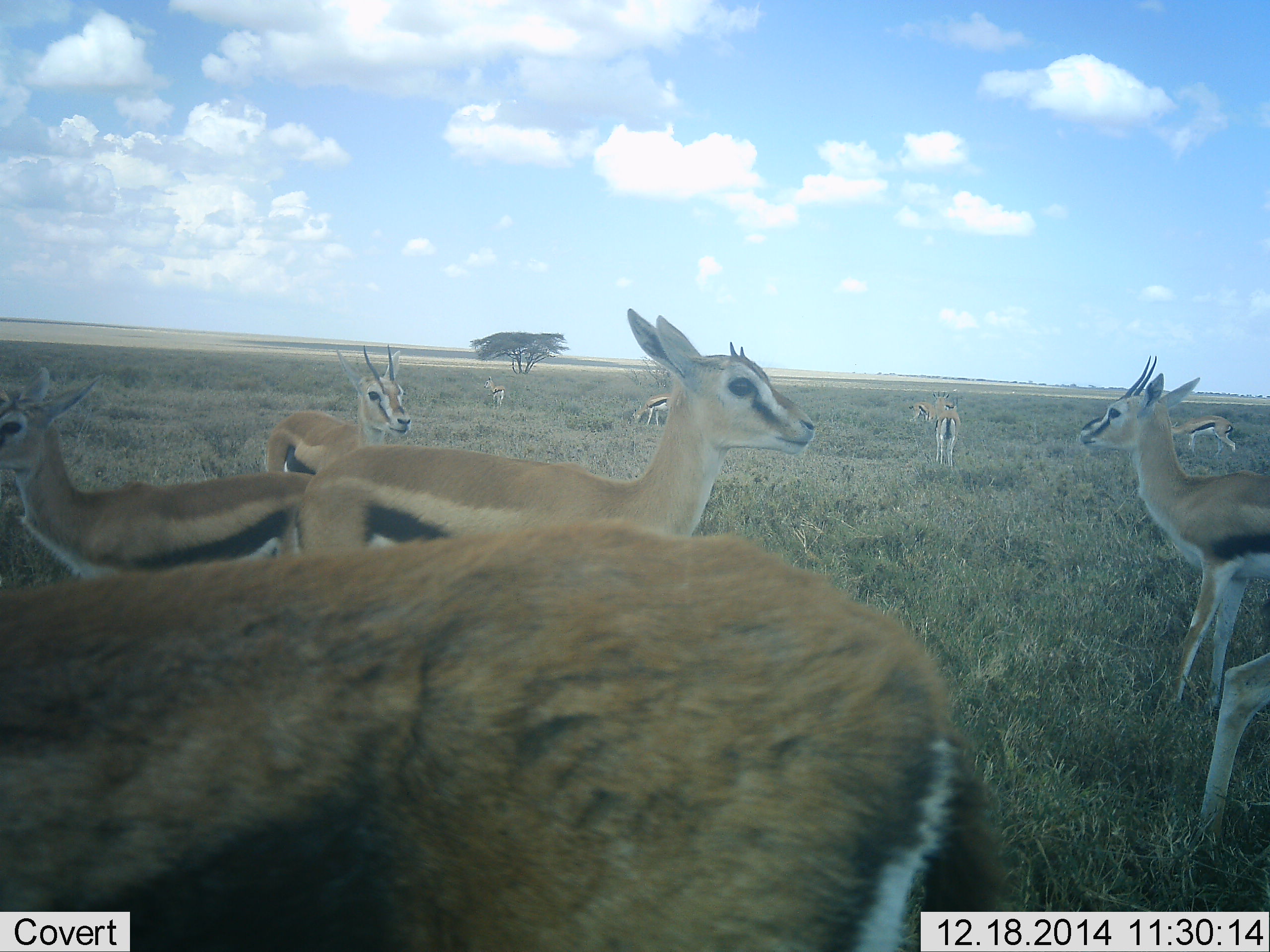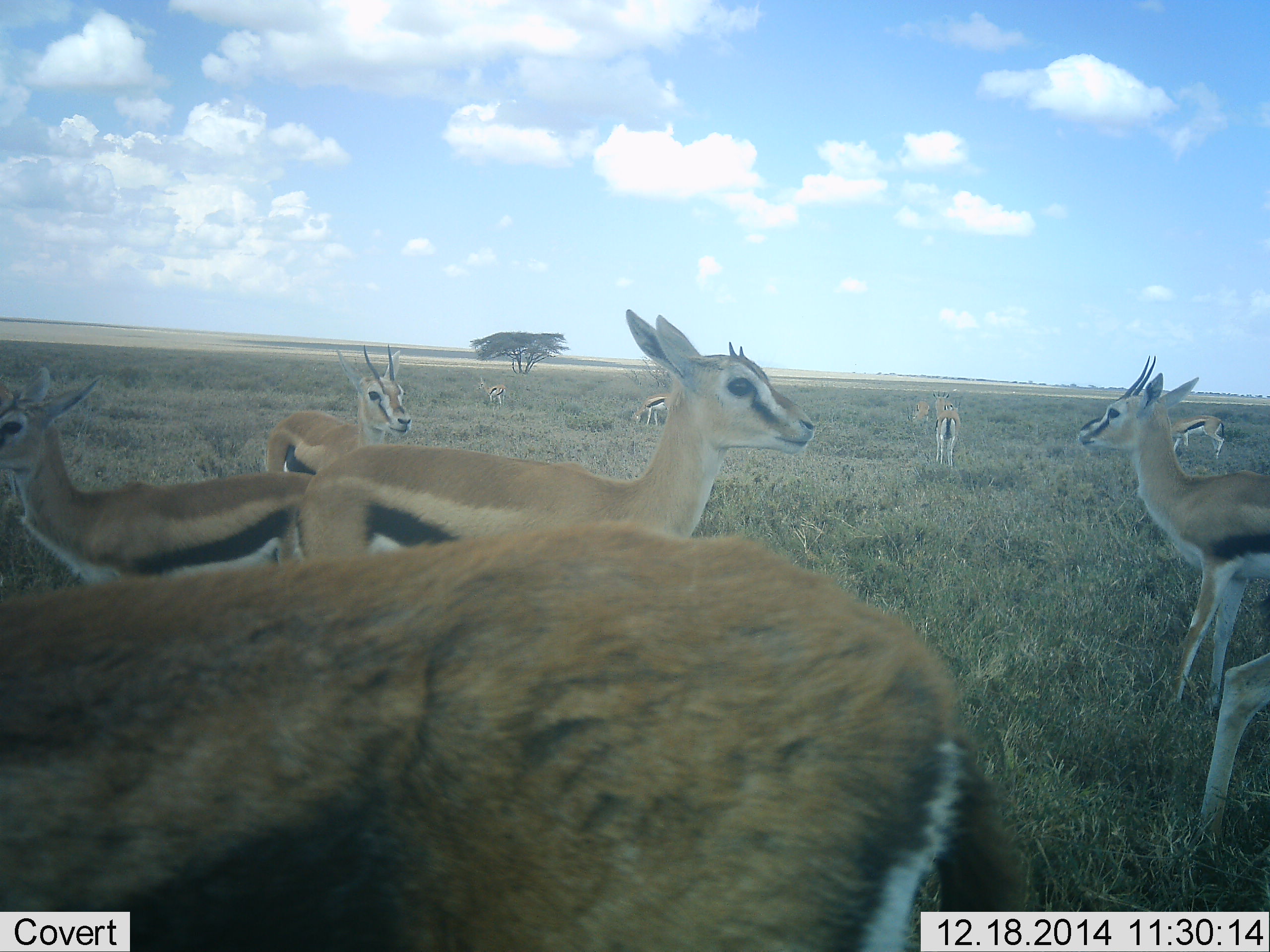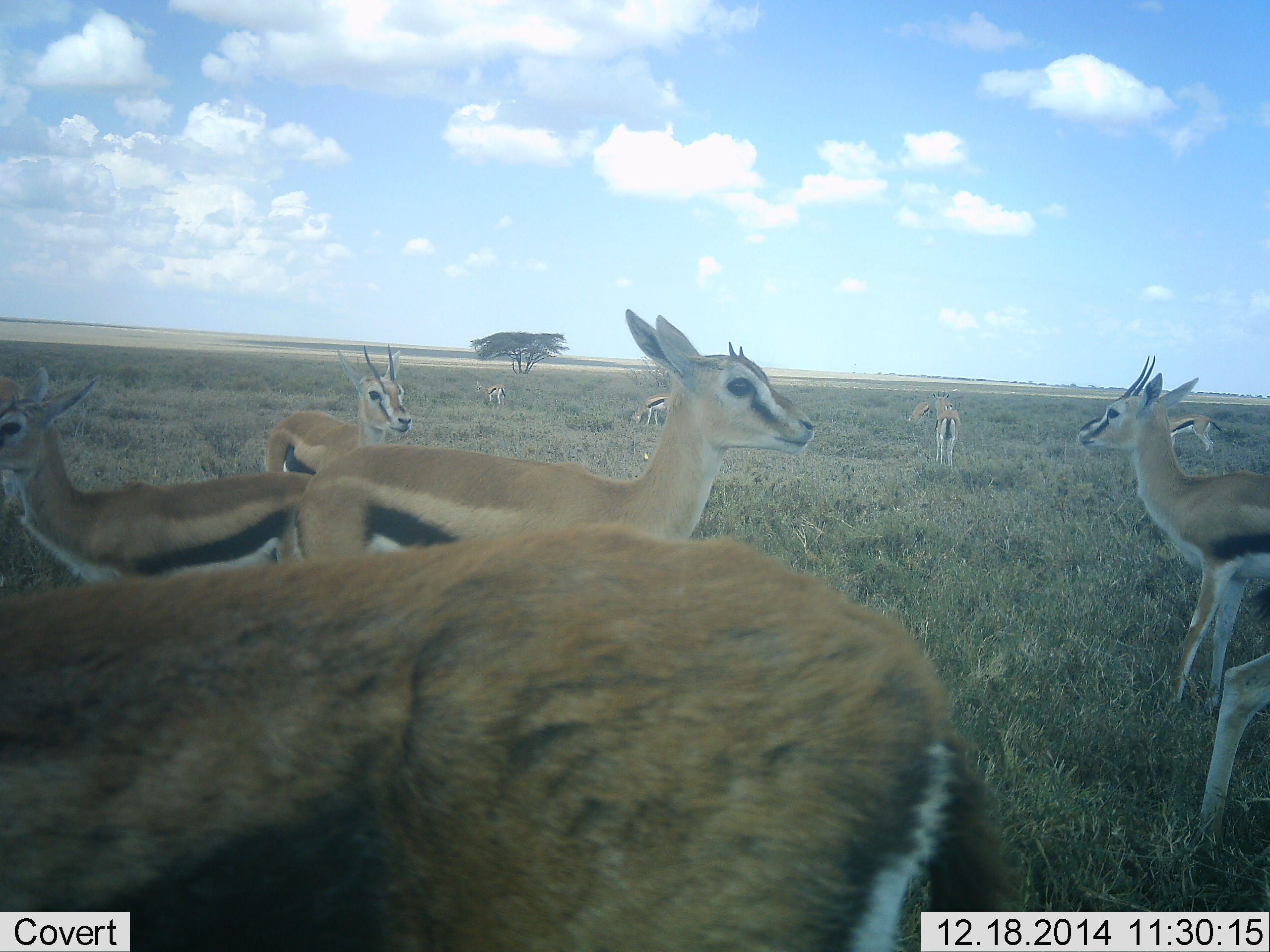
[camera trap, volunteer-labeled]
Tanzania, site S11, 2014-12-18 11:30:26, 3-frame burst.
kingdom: Animalia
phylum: Chordata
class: Mammalia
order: Artiodactyla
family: Bovidae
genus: Eudorcas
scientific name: Eudorcas thomsonii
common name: thomson's gazelle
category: gazellethomsons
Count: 10.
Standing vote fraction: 90%.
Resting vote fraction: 10%.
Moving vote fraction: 30%.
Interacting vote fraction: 0%.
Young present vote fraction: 20%.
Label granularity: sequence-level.